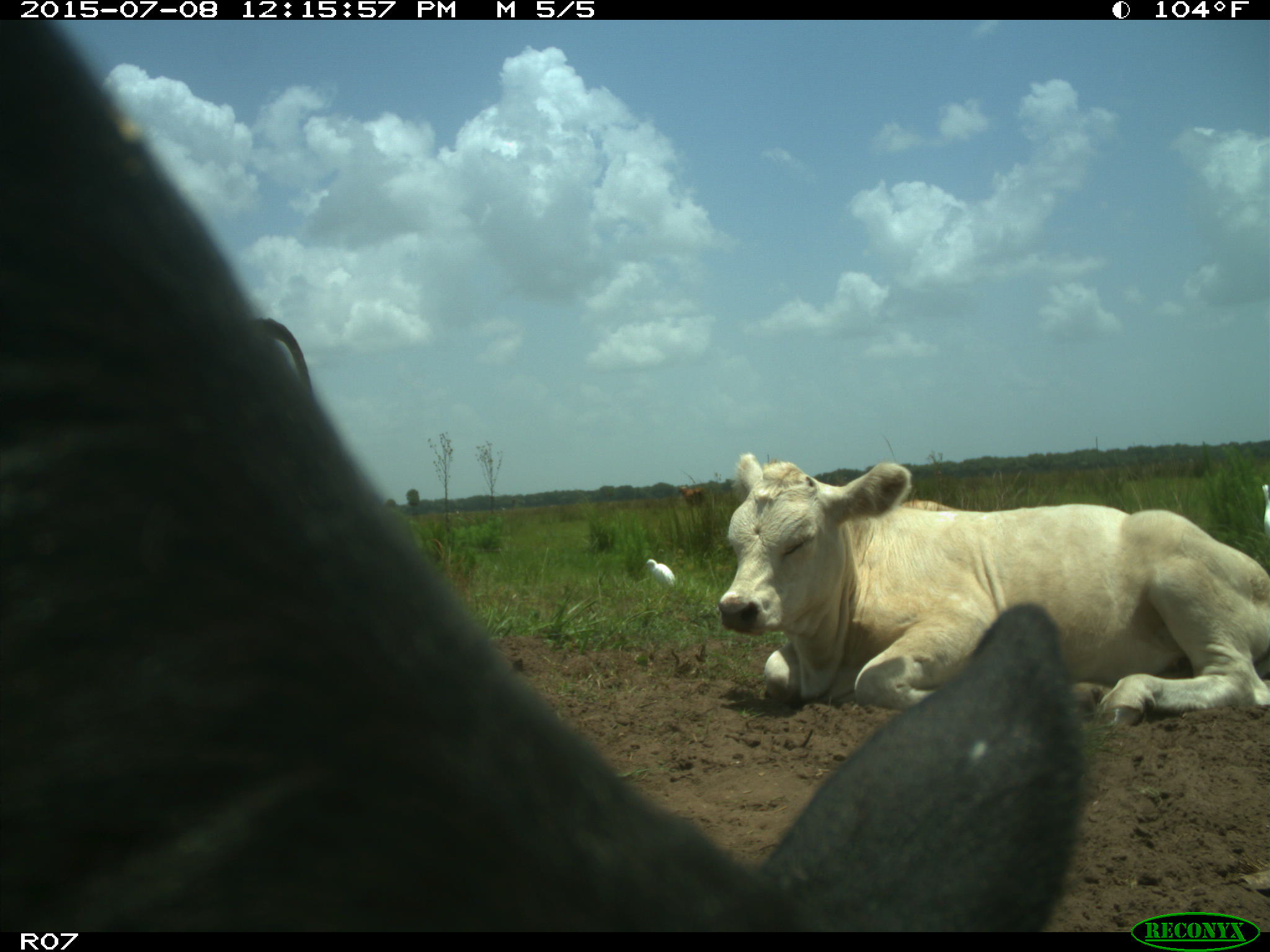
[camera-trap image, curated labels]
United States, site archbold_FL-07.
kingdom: Animalia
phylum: Chordata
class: Mammalia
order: Artiodactyla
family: Bovidae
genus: Bos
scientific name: Bos taurus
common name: domestic cow